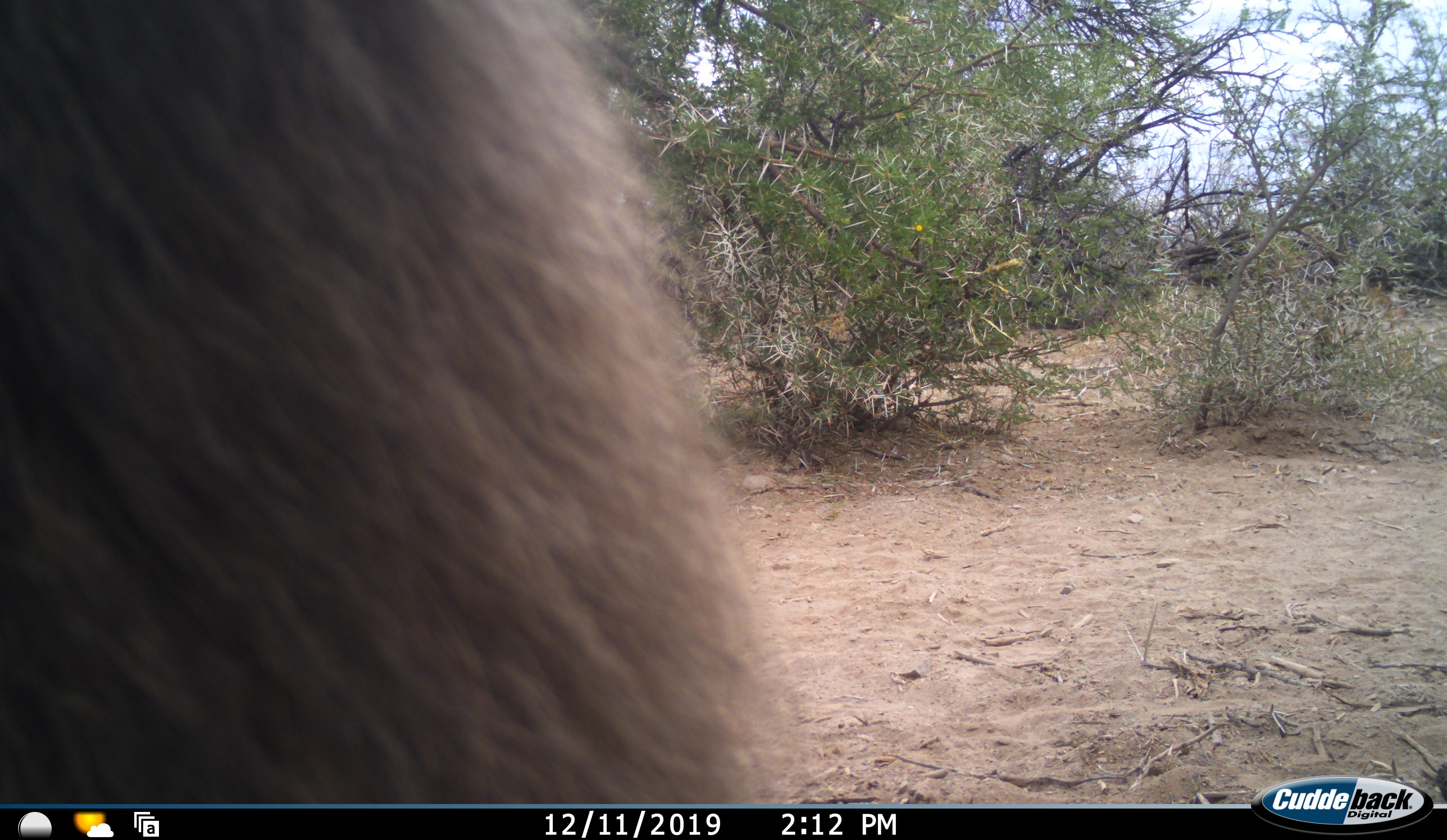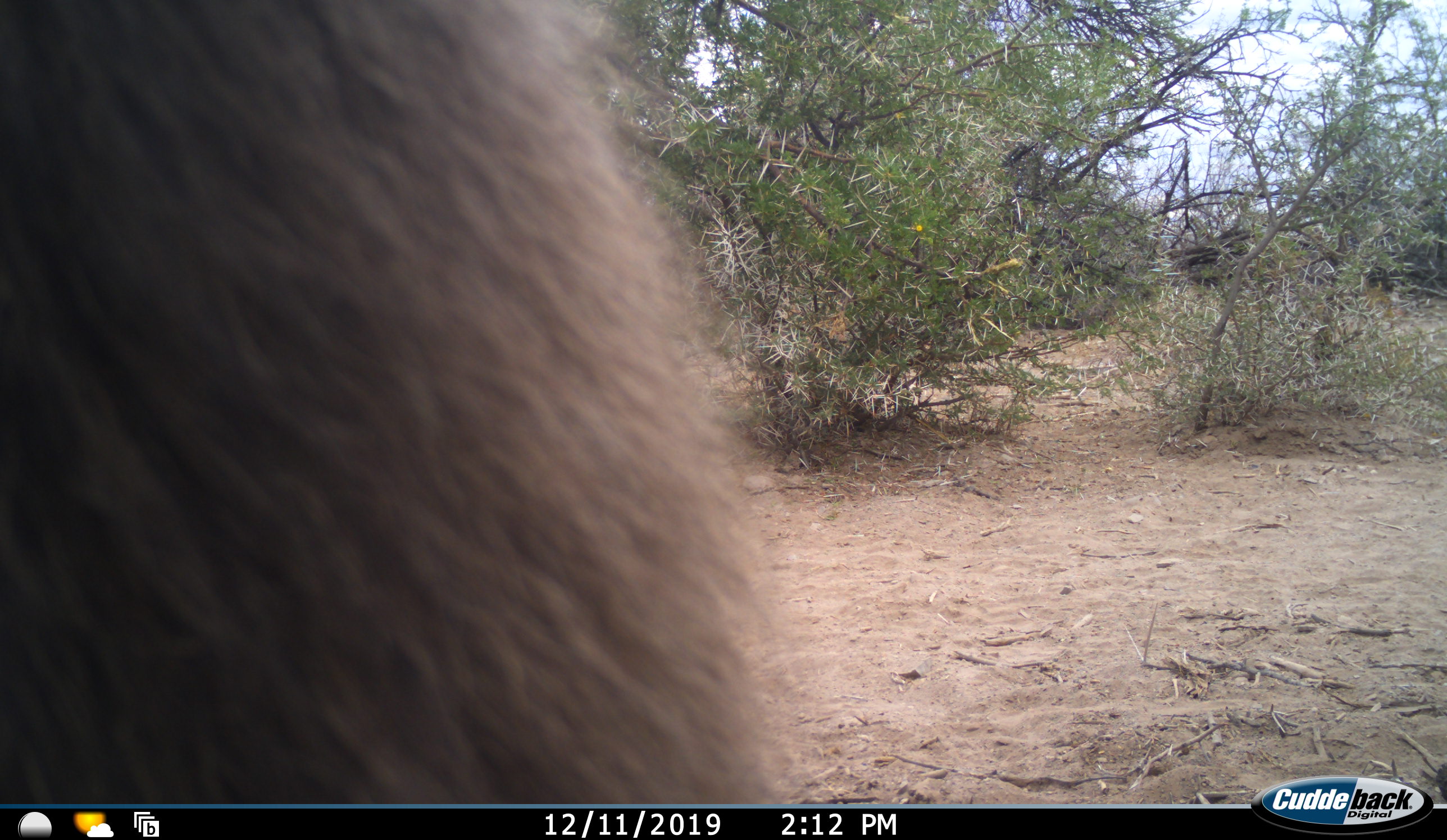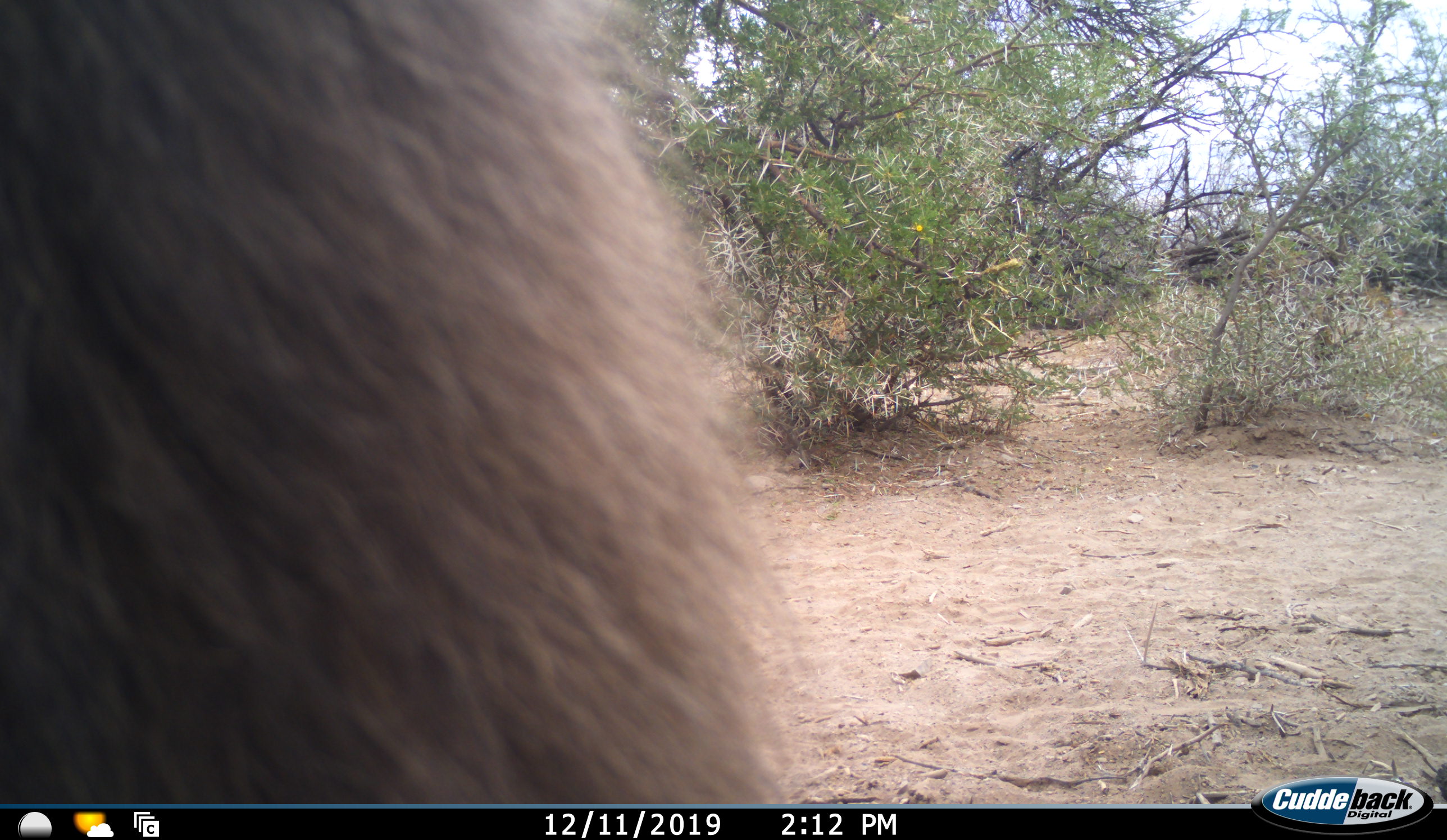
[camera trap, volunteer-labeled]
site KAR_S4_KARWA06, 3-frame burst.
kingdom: Animalia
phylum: Chordata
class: Mammalia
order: Primates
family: Cercopithecidae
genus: Papio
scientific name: Papio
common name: baboon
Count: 1.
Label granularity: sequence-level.